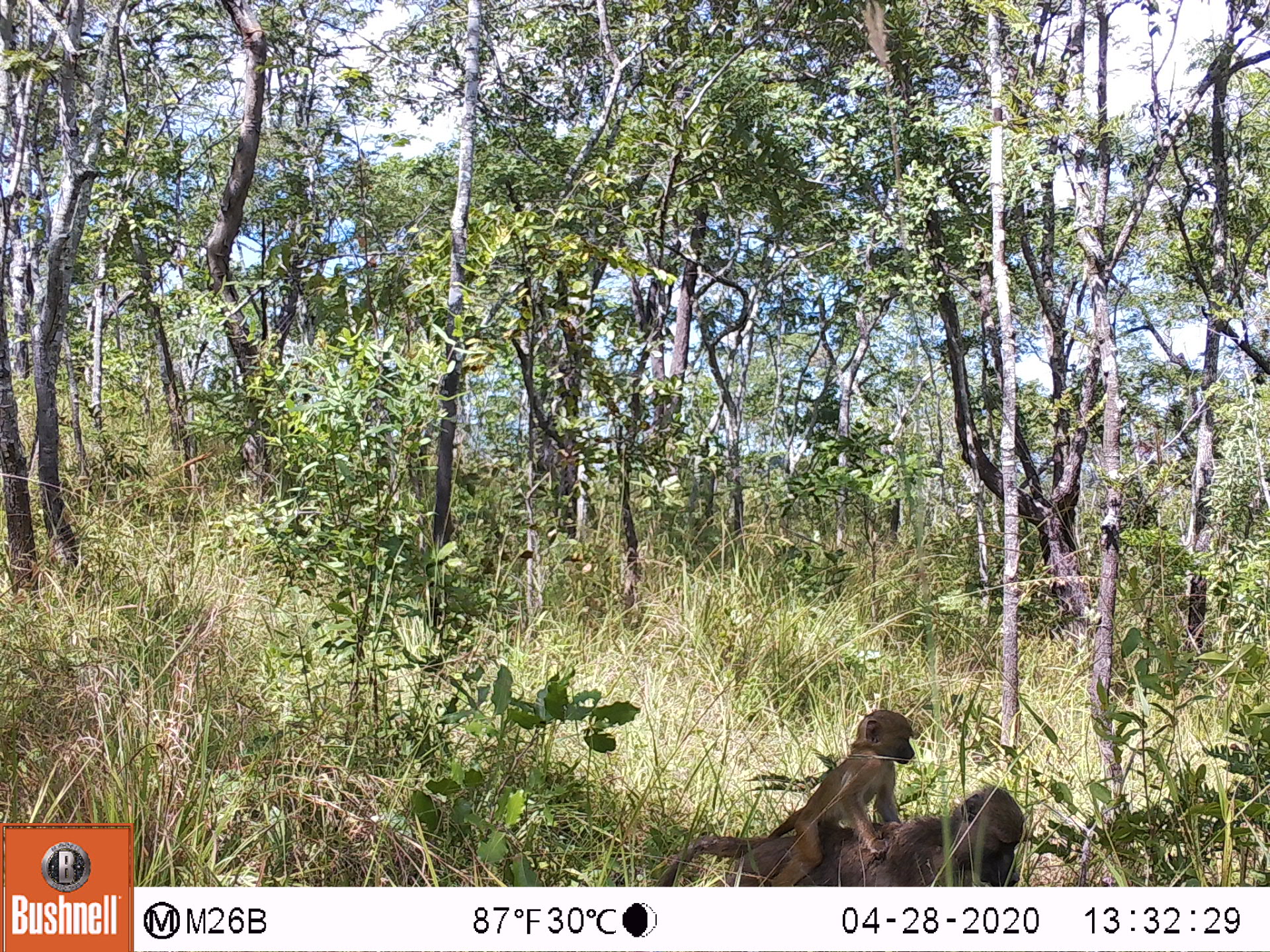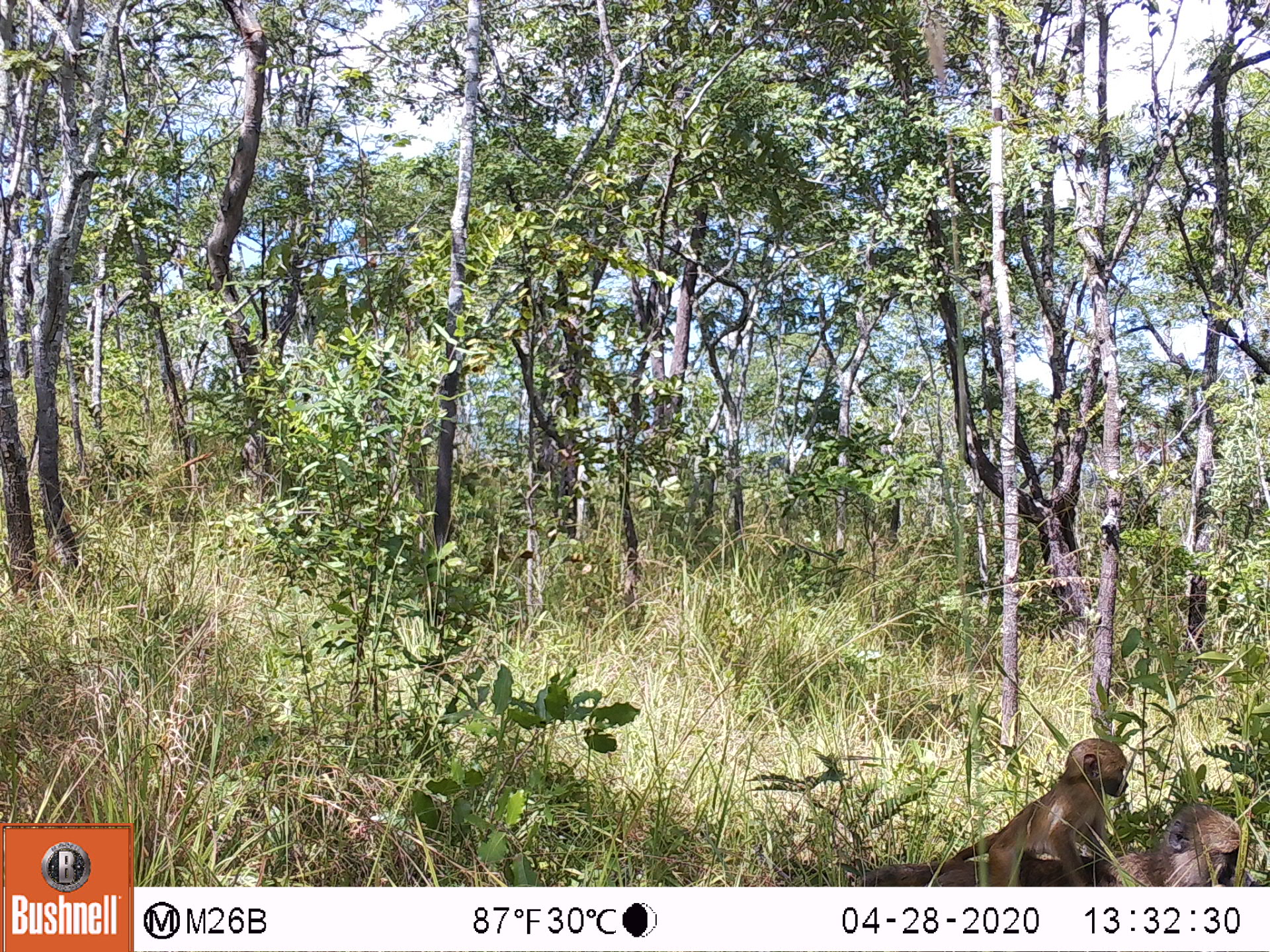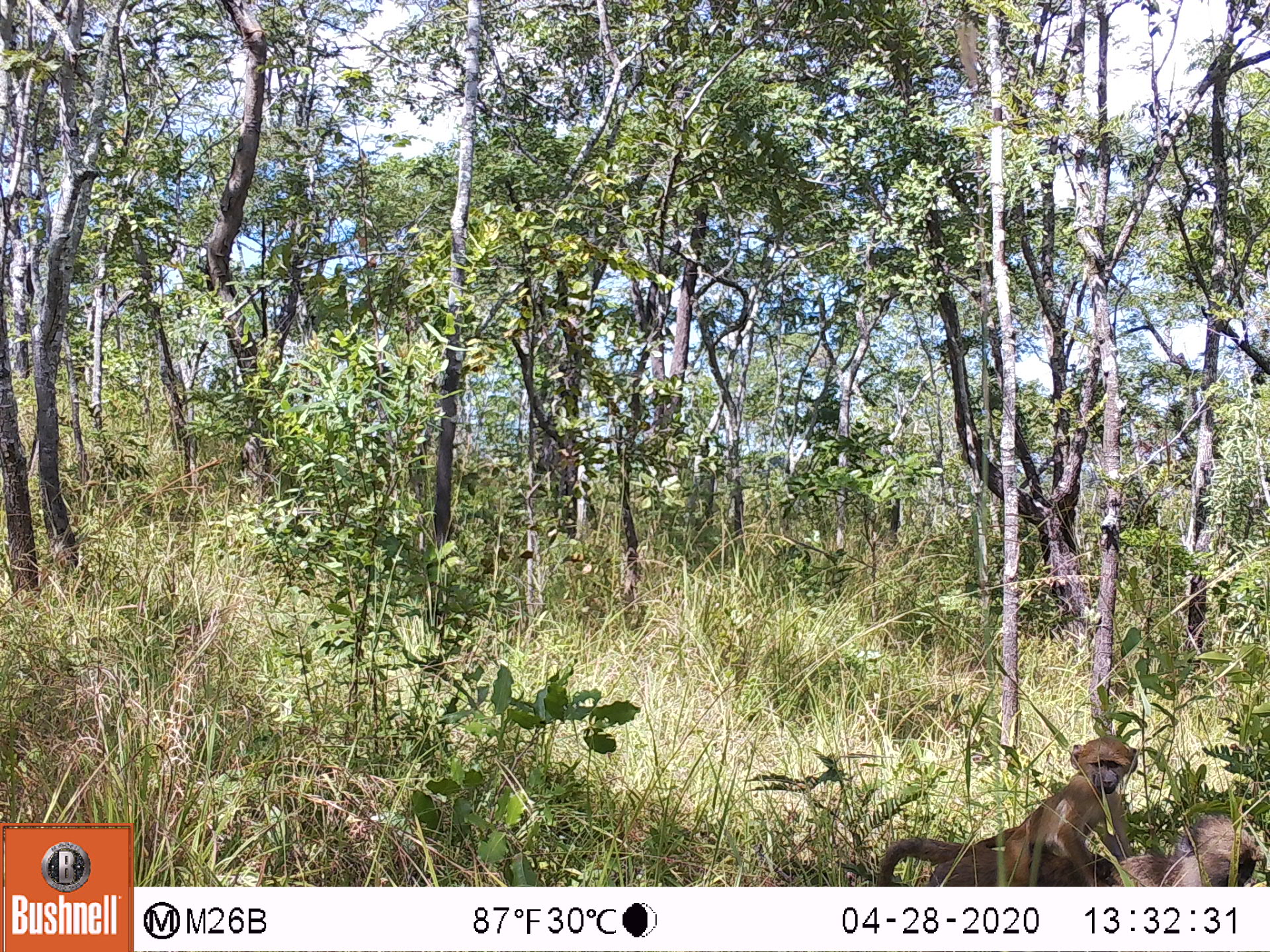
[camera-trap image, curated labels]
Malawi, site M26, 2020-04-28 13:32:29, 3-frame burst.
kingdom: Animalia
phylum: Chordata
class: Mammalia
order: Primates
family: Cercopithecidae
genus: Papio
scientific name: Papio cynocephalus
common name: yellow baboon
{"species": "yellow baboon (Papio cynocephalus)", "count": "2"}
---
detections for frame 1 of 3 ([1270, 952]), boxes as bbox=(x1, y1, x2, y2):
yellow baboon: bbox=(655, 786, 1026, 883); bbox=(769, 706, 917, 883)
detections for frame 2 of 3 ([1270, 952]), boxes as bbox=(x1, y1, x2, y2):
yellow baboon: bbox=(861, 802, 1242, 882); bbox=(942, 737, 1127, 882)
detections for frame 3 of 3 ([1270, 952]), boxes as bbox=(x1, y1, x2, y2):
yellow baboon: bbox=(883, 816, 1263, 881); bbox=(976, 737, 1139, 882)